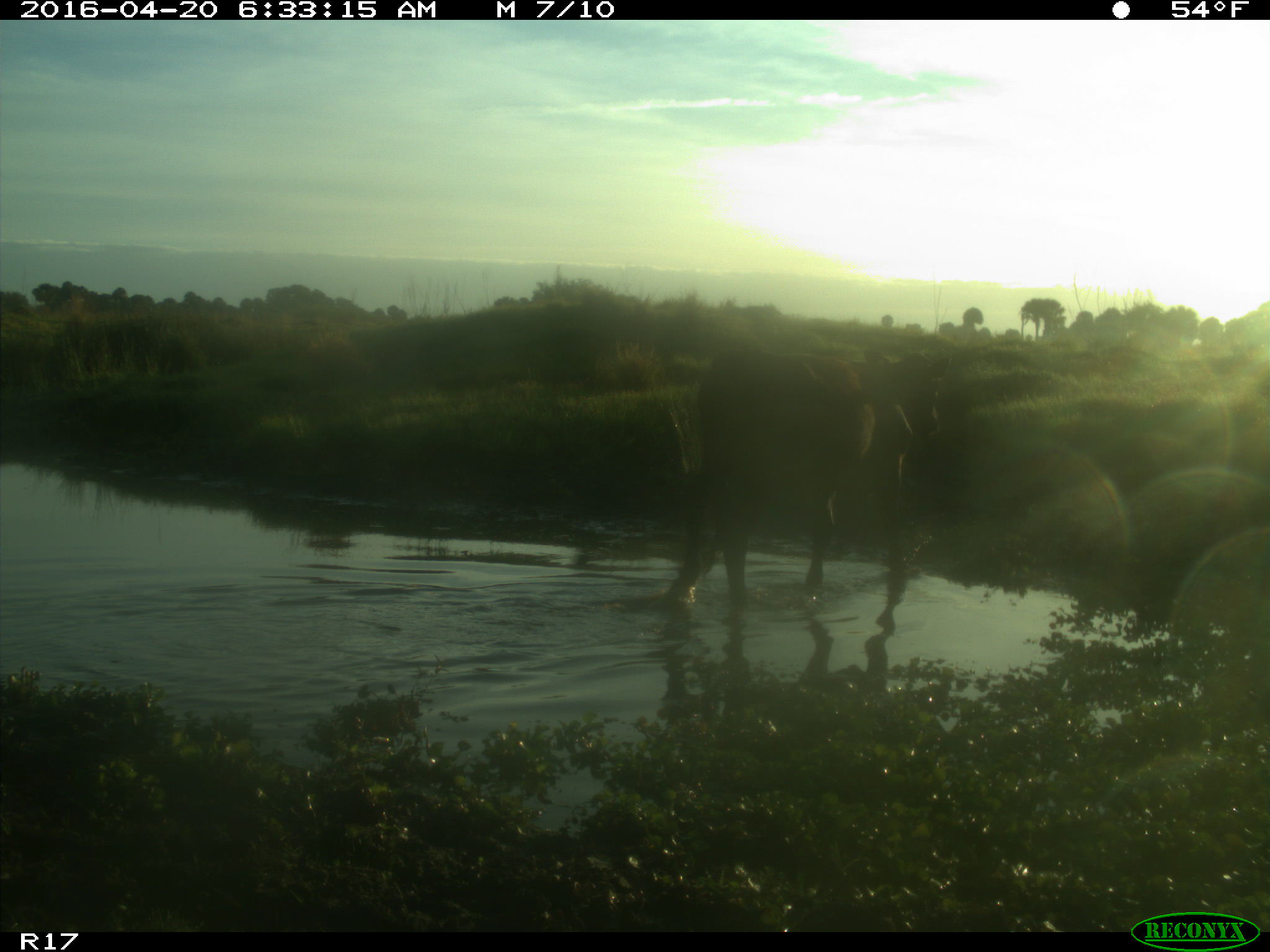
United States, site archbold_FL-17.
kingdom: Animalia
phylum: Chordata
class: Mammalia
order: Artiodactyla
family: Bovidae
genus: Bos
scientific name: Bos taurus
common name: domestic cow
Bos taurus (domestic cow).